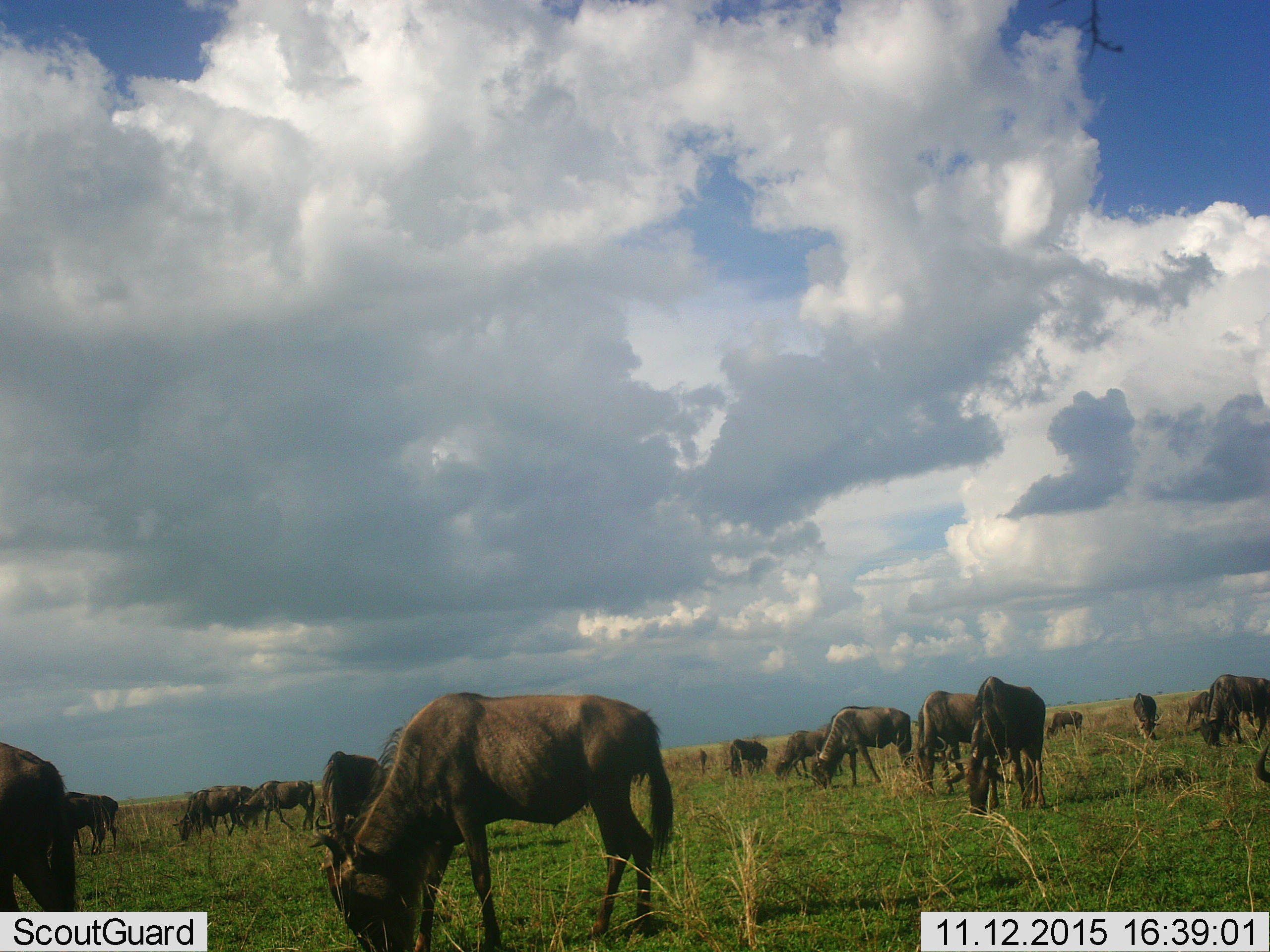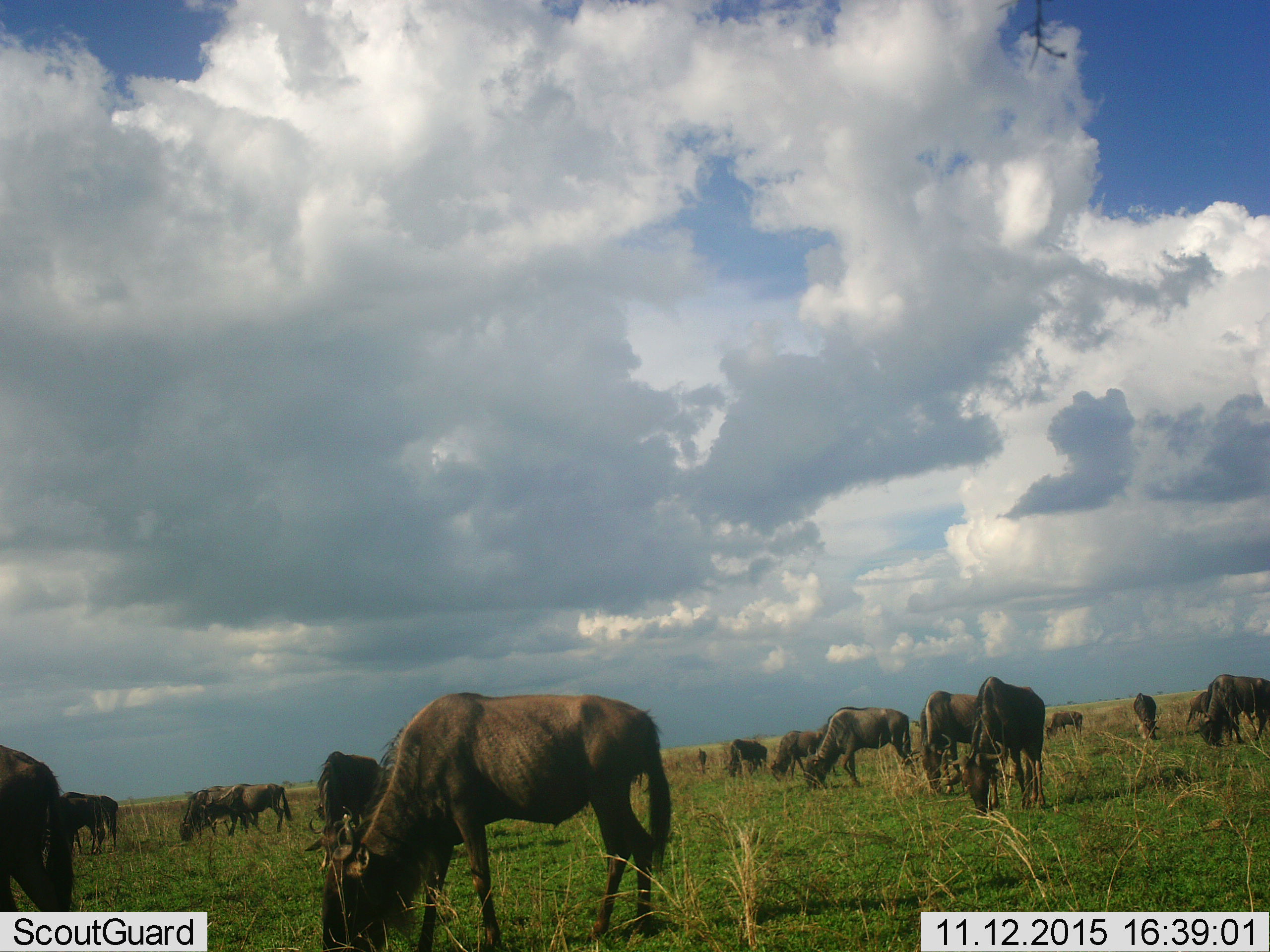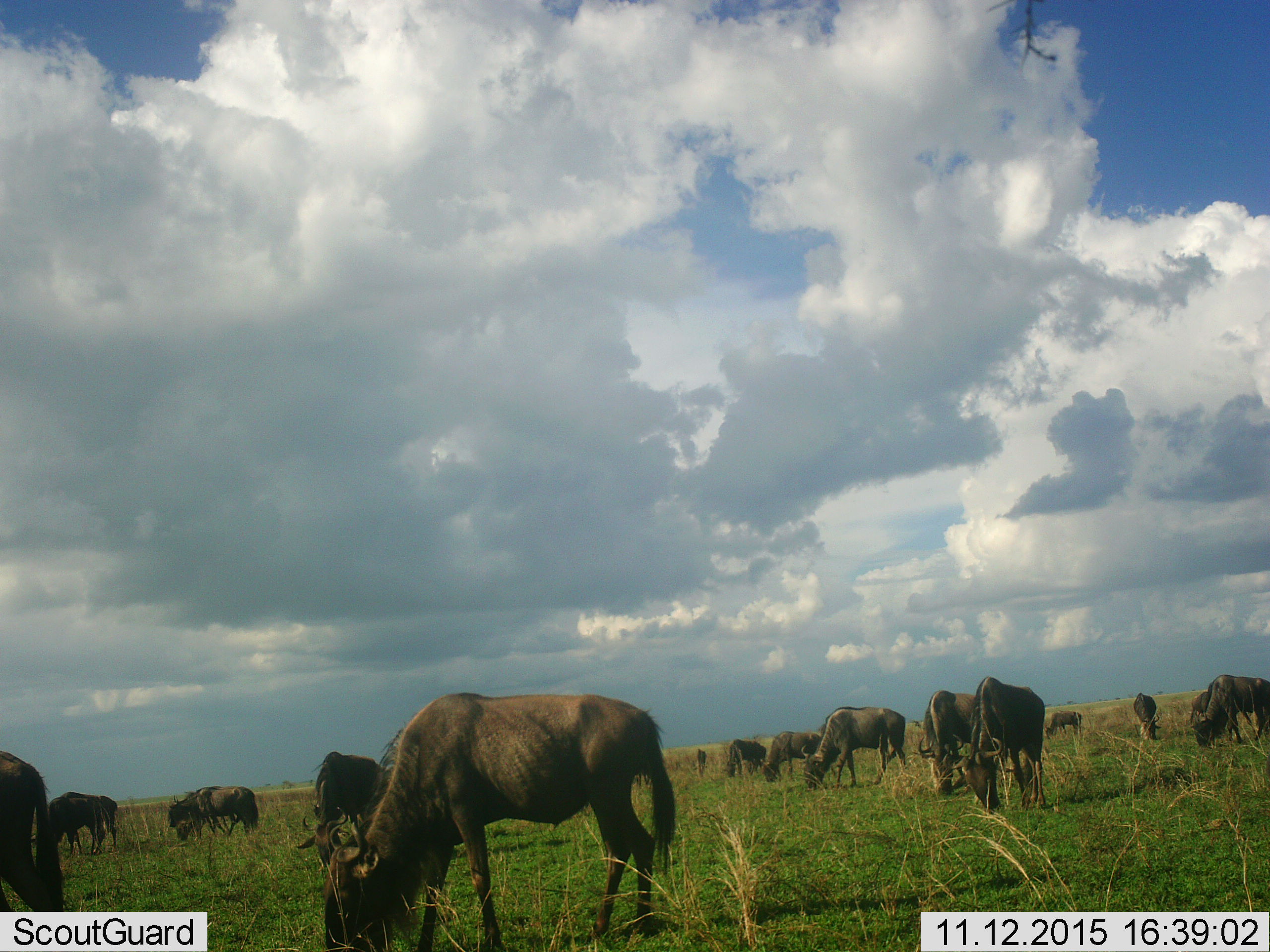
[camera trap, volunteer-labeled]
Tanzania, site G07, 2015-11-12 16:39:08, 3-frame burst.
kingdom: Animalia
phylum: Chordata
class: Mammalia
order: Artiodactyla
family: Bovidae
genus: Connochaetes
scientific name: Connochaetes taurinus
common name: blue wildebeest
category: wildebeest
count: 11-50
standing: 50%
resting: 0%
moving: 30%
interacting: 0%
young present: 10%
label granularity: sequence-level